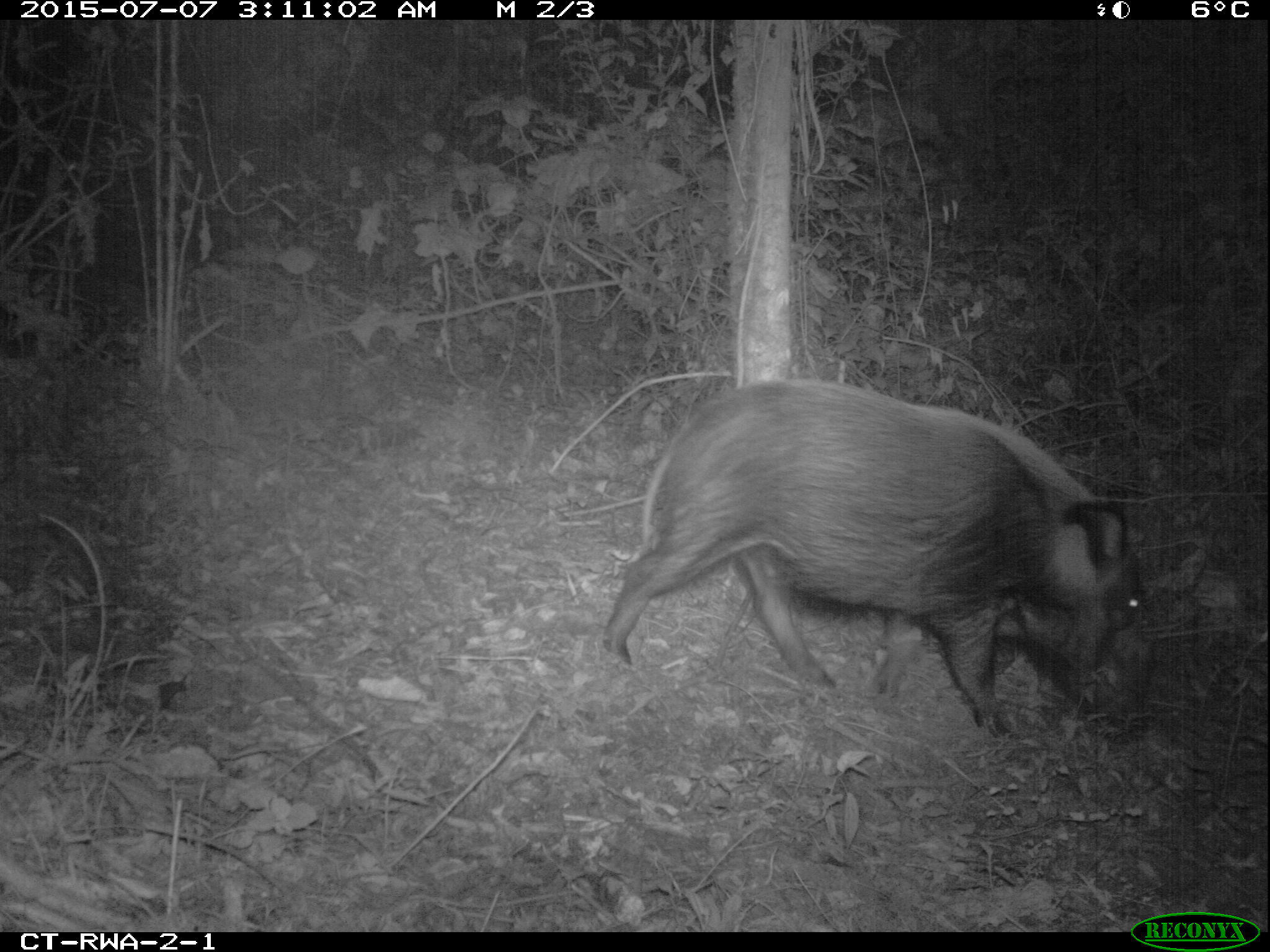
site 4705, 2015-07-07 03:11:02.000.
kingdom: Animalia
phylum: Chordata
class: Mammalia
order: Artiodactyla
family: Suidae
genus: Potamochoerus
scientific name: Potamochoerus larvatus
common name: bushpig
Potamochoerus larvatus (bushpig), count 1.